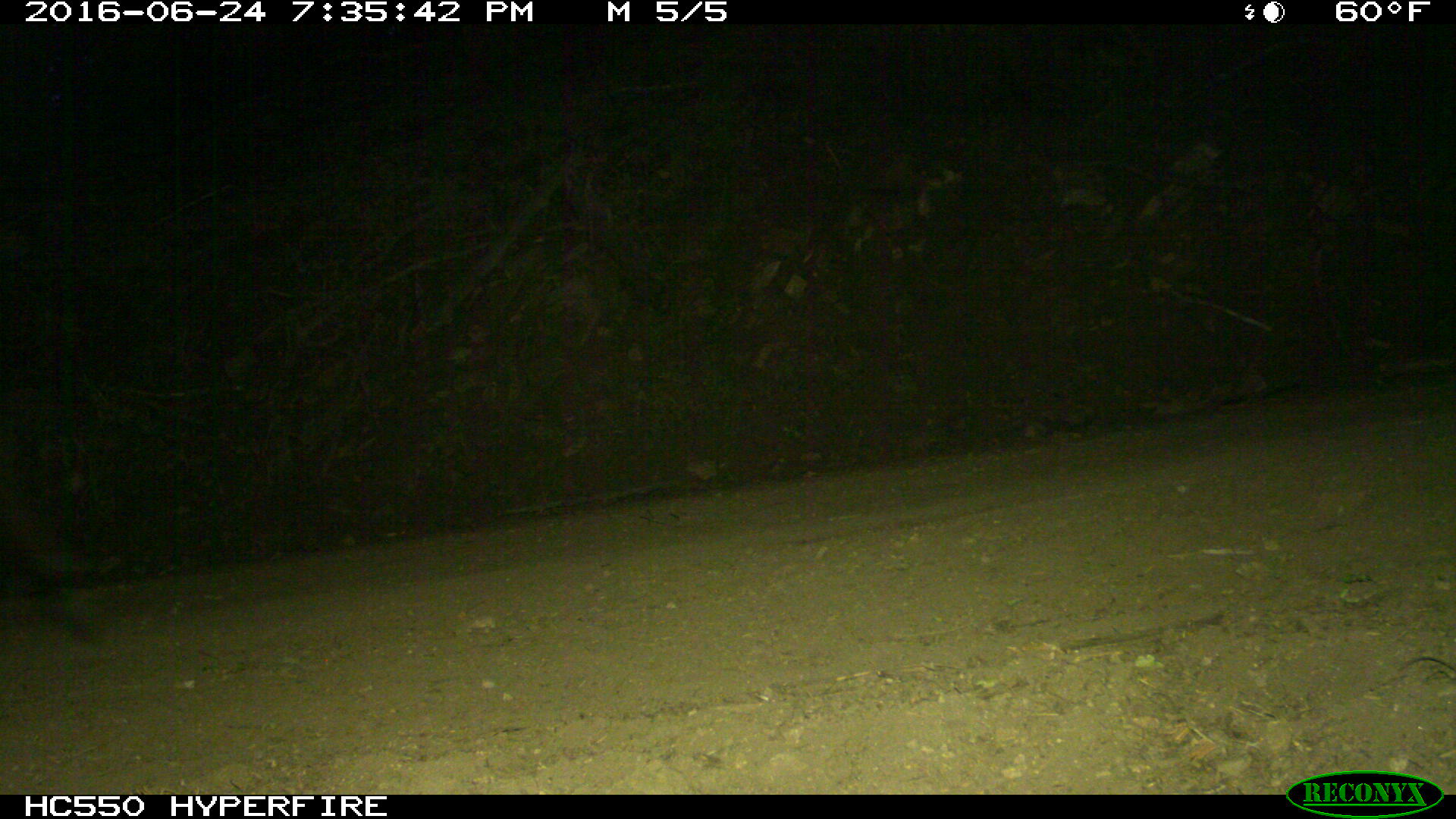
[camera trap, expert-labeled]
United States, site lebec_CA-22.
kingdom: Animalia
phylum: Chordata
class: Mammalia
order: Artiodactyla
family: Cervidae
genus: Cervus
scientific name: Cervus canadensis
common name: elk